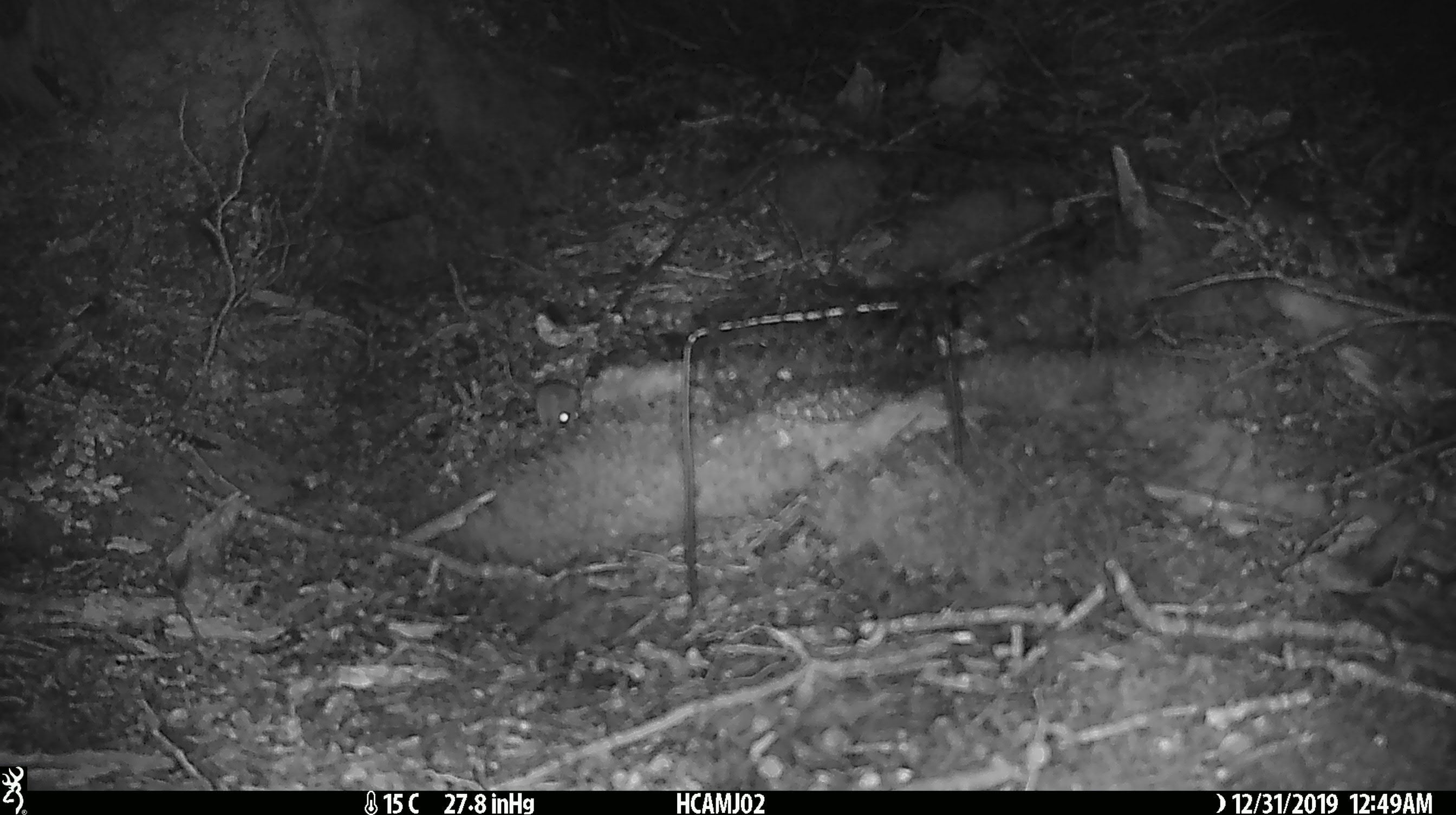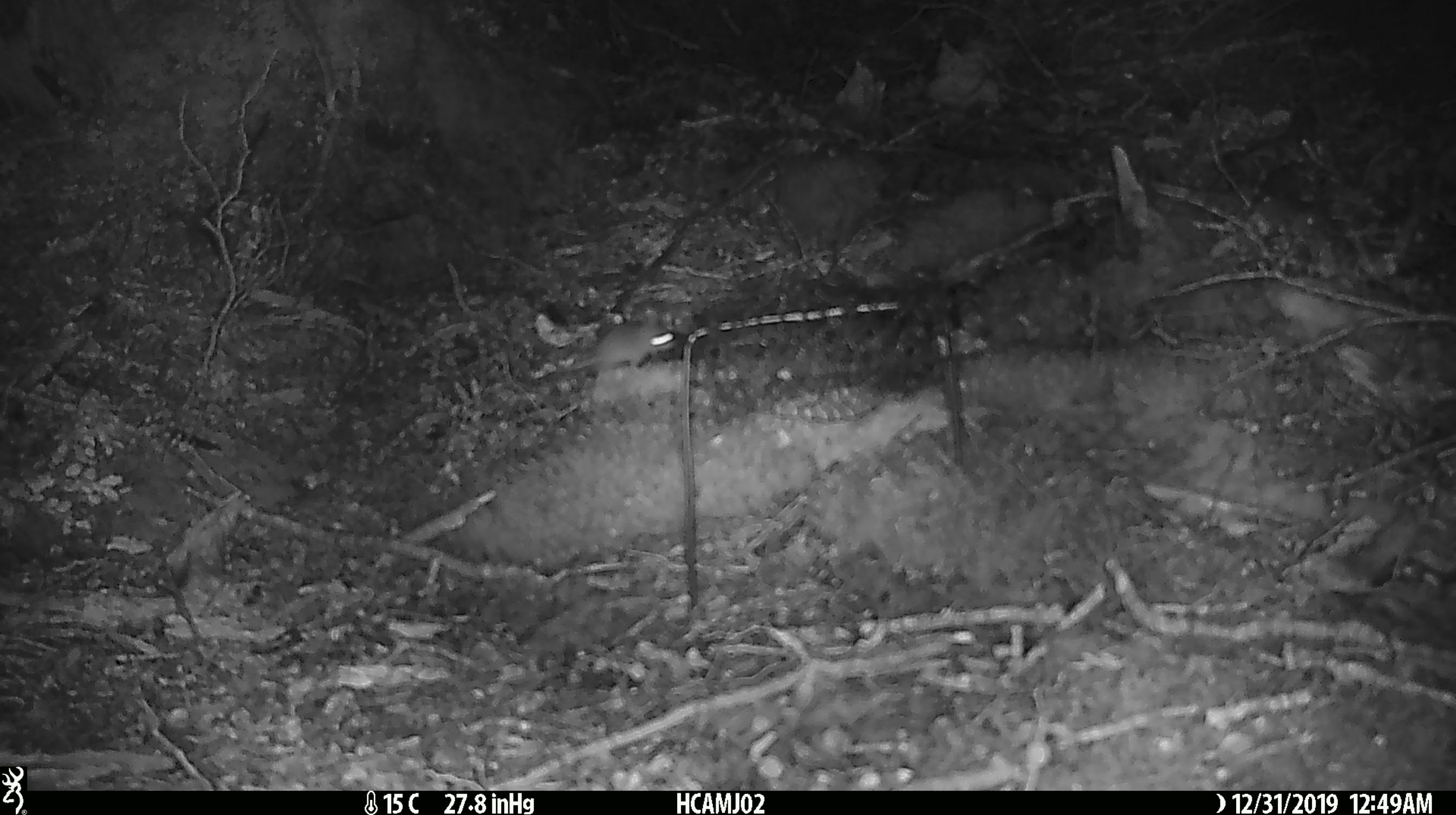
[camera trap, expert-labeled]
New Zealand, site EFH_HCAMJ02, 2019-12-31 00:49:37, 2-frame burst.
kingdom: Animalia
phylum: Chordata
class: Mammalia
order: Rodentia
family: Muridae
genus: Mus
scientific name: Mus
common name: mouse